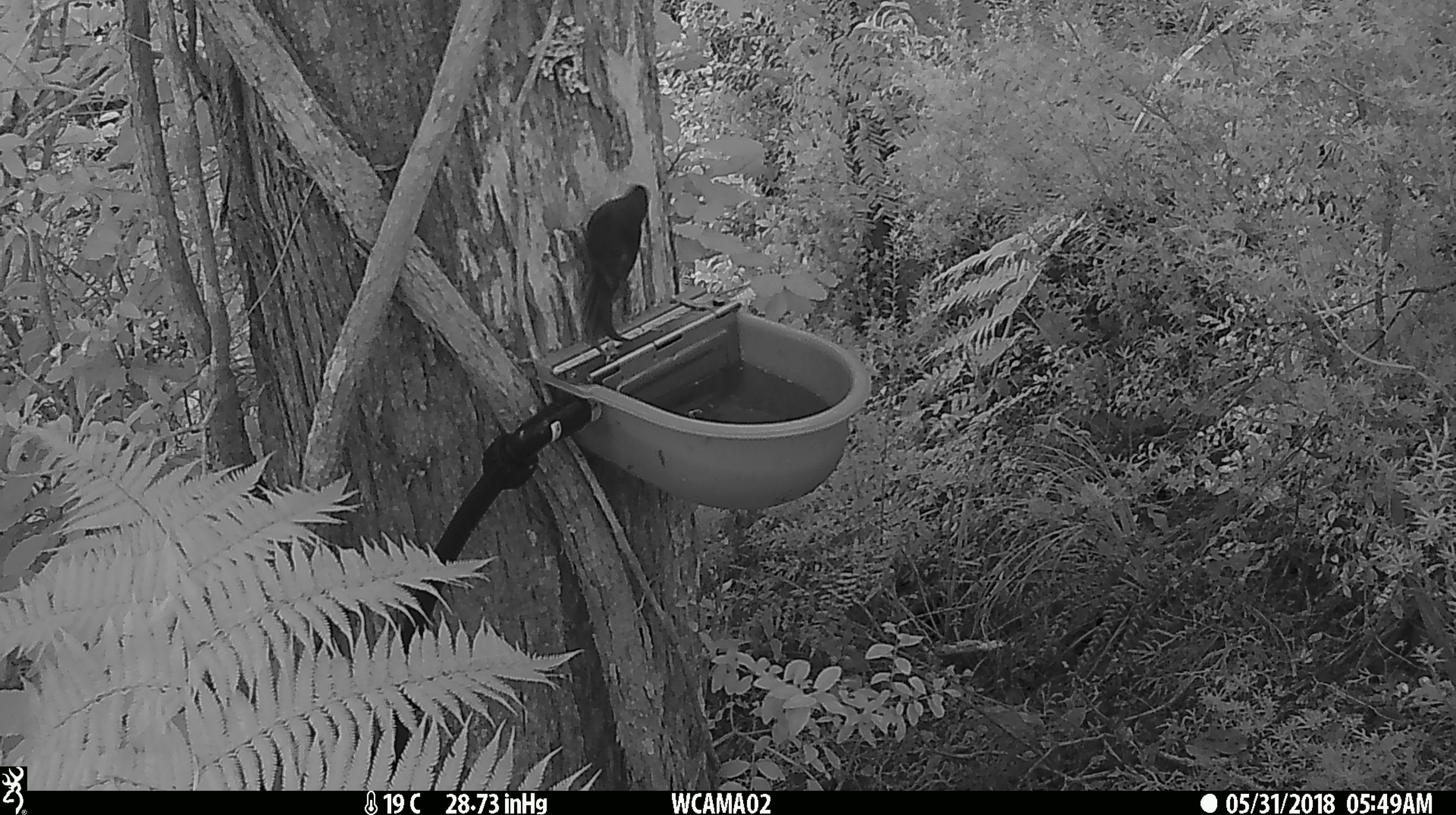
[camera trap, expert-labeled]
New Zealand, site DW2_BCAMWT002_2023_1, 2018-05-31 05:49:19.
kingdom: Animalia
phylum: Chordata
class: Aves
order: Passeriformes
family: Meliphagidae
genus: Anthornis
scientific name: Anthornis melanura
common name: new zealand bellbird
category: bellbird